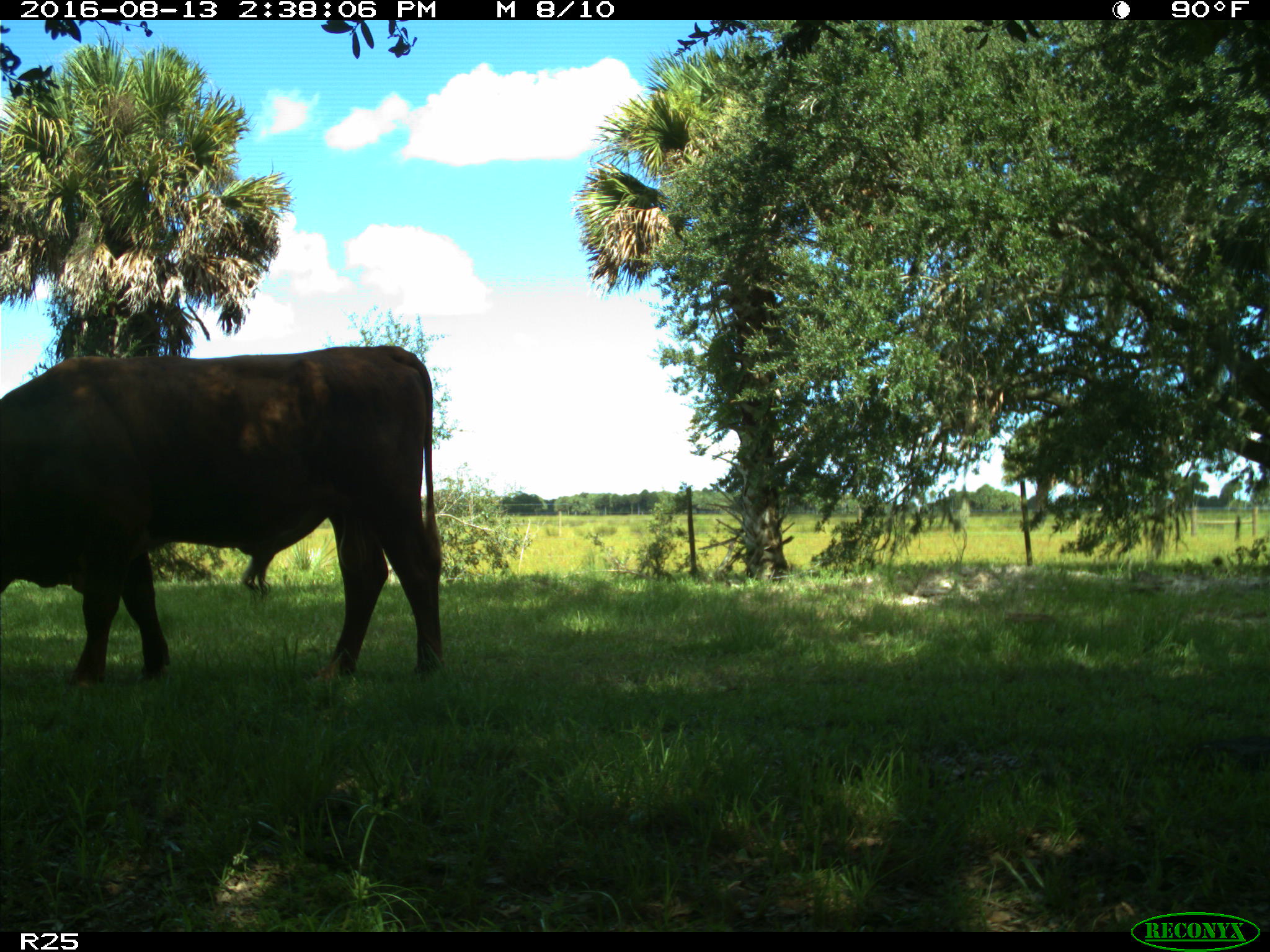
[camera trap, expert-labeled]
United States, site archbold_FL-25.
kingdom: Animalia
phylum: Chordata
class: Mammalia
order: Artiodactyla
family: Bovidae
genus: Bos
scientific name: Bos taurus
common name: domestic cow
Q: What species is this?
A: Bos taurus (domestic cow).